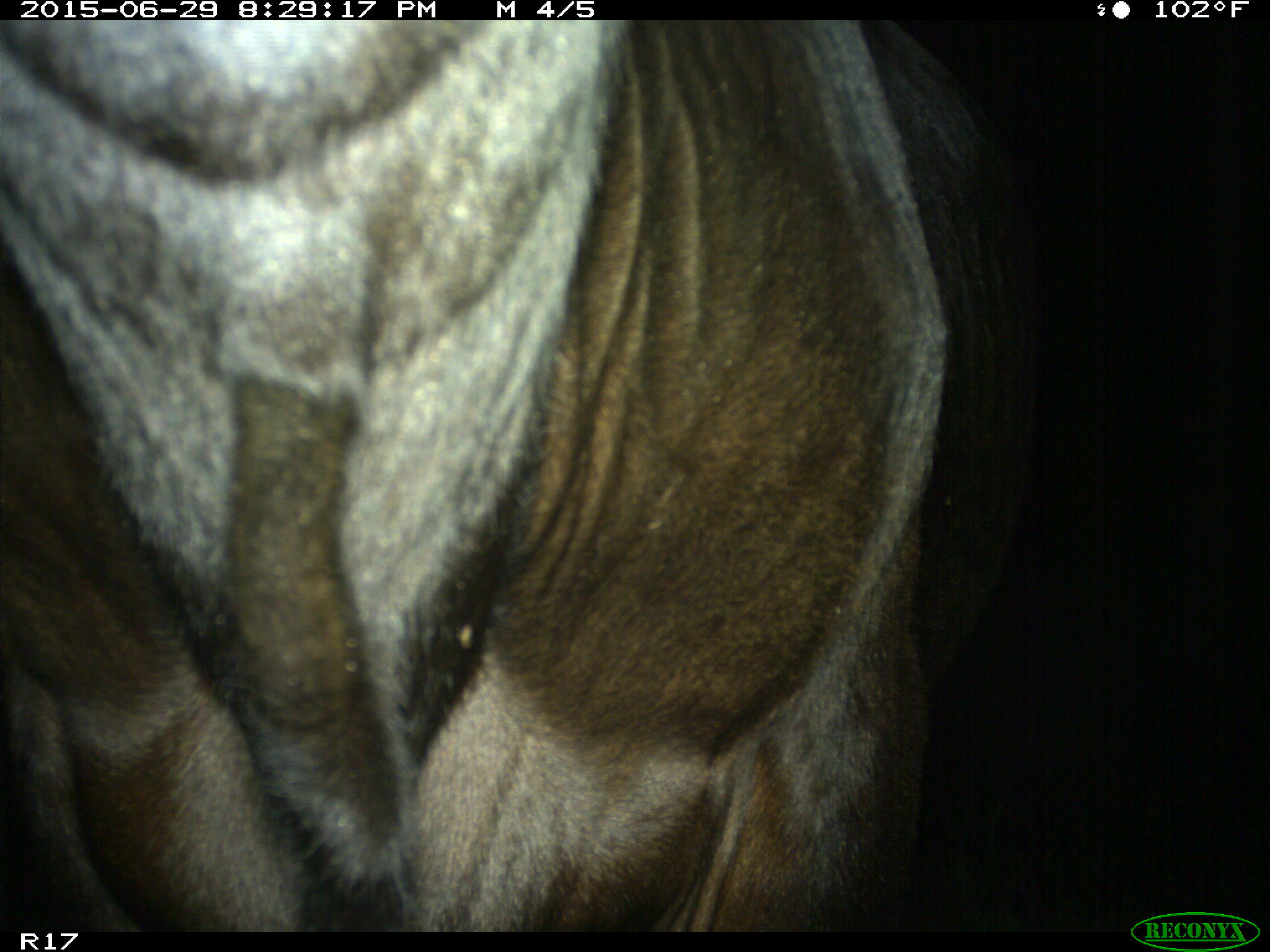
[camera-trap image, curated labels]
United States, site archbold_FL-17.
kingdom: Animalia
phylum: Chordata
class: Mammalia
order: Artiodactyla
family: Bovidae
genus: Bos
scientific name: Bos taurus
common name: domestic cow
Bos taurus (domestic cow).